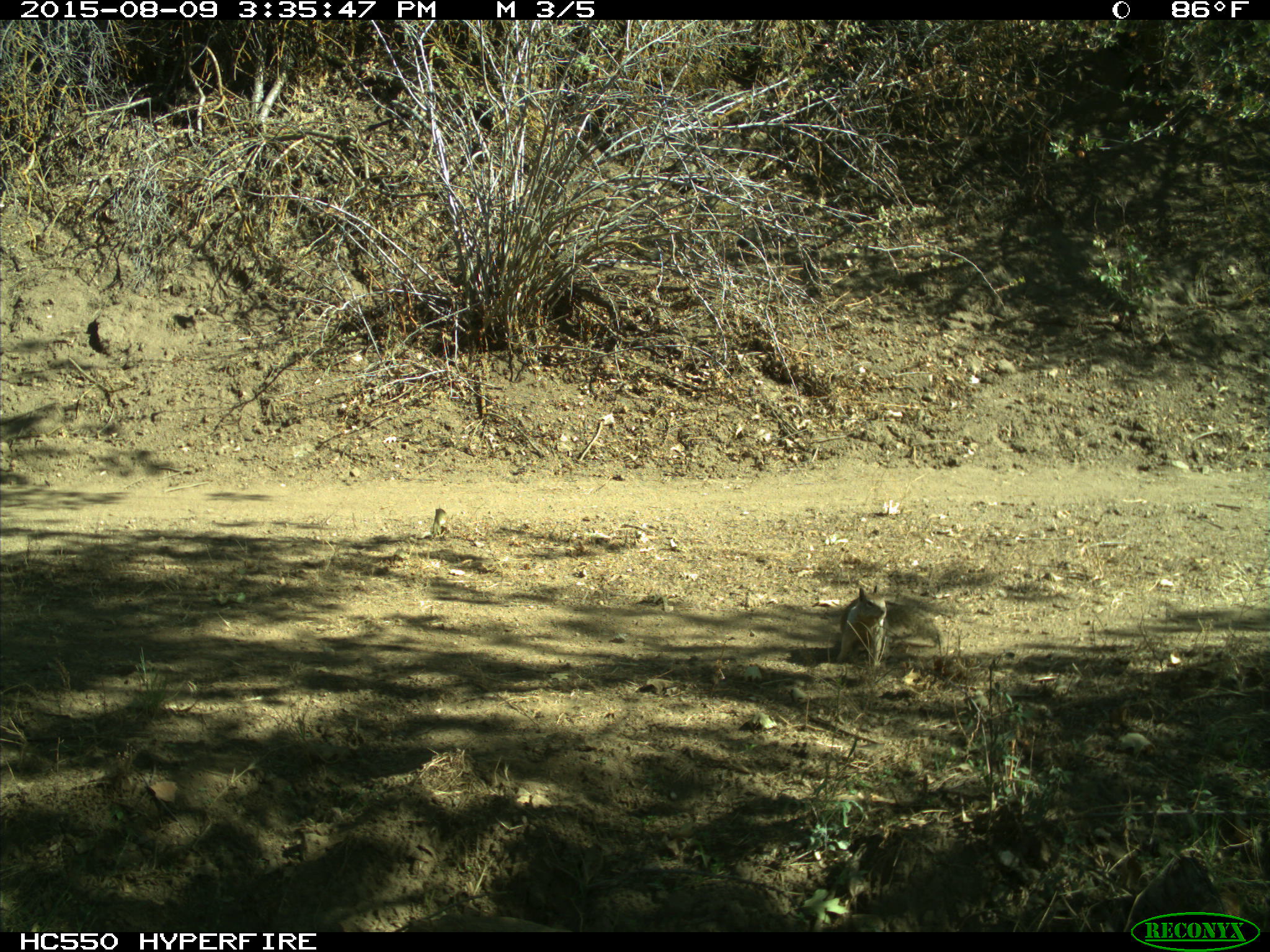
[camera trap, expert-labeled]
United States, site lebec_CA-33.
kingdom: Animalia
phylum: Chordata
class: Mammalia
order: Rodentia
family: Sciuridae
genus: Otospermophilus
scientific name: Otospermophilus beecheyi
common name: california ground squirrel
Otospermophilus beecheyi (california ground squirrel).